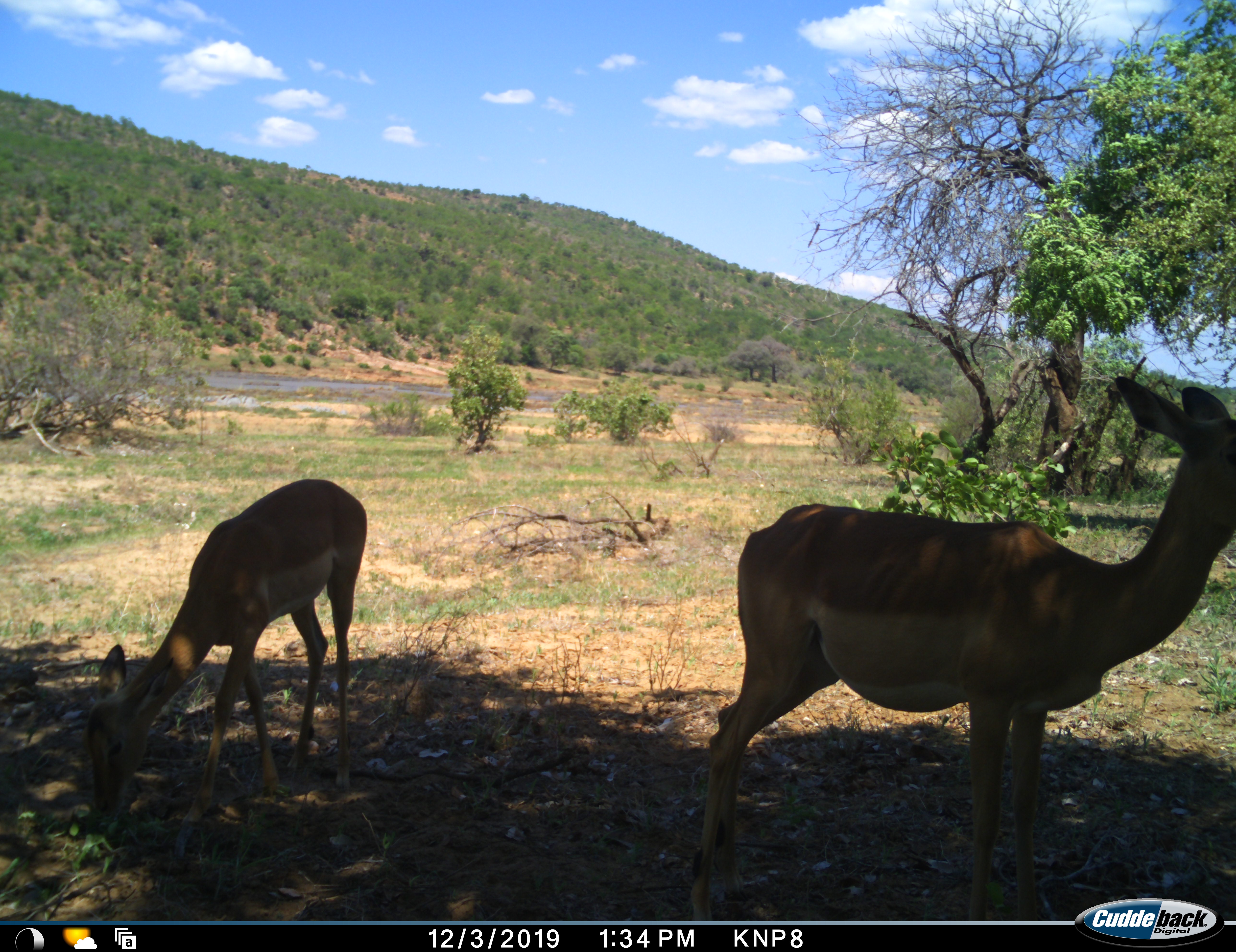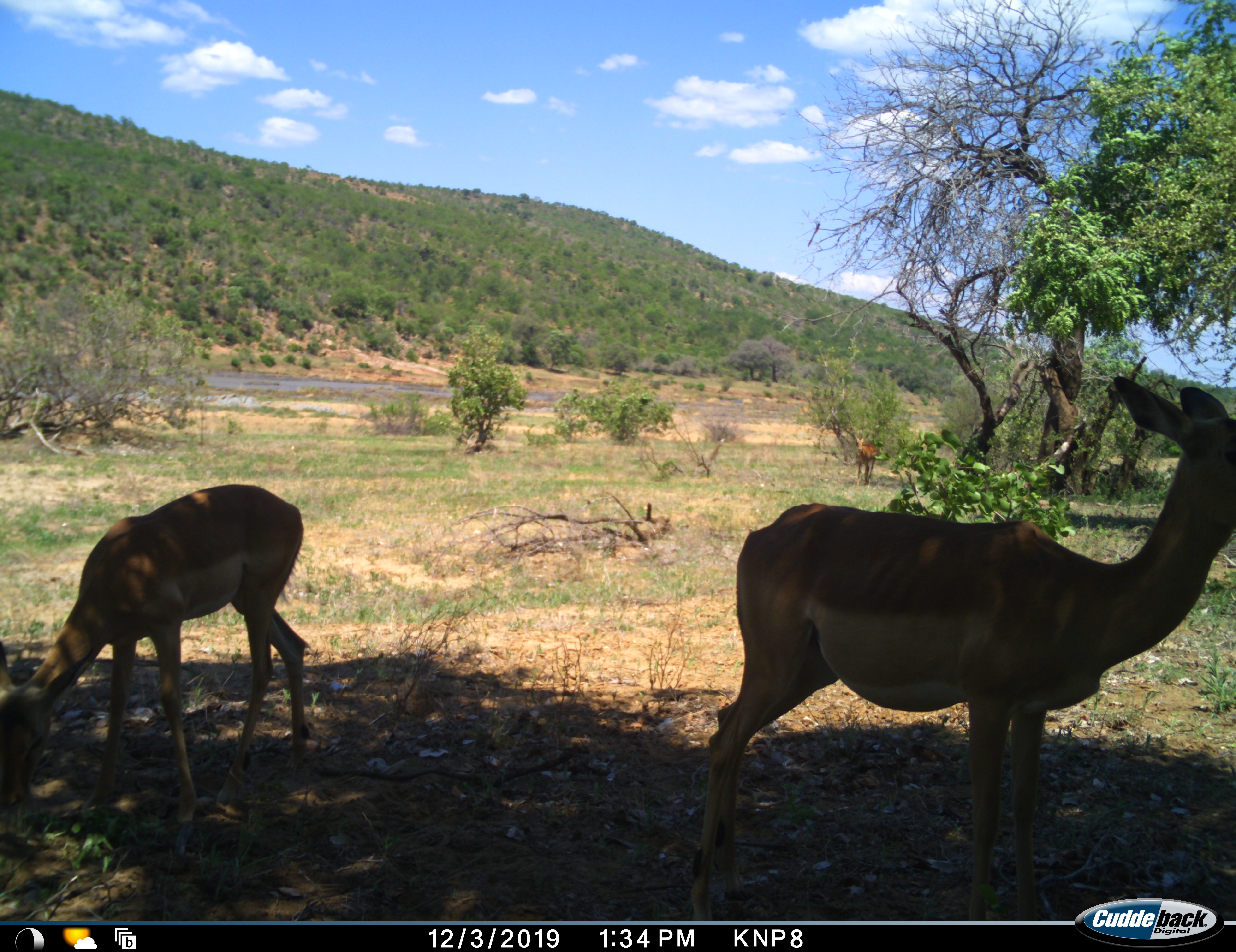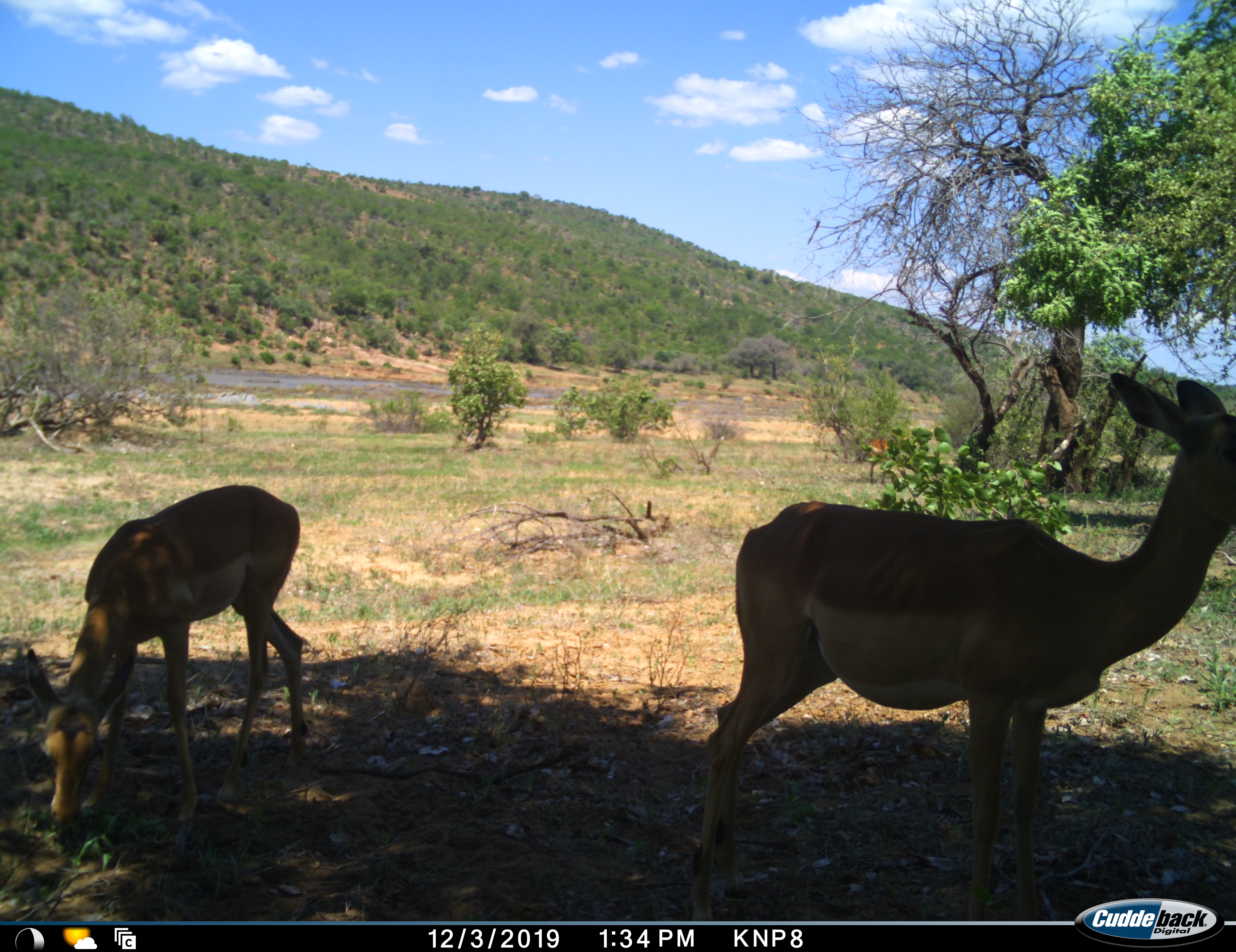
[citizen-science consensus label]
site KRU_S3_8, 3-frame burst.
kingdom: Animalia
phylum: Chordata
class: Mammalia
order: Artiodactyla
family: Bovidae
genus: Aepyceros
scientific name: Aepyceros melampus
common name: impala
Impala (Aepyceros melampus), count 3. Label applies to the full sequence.